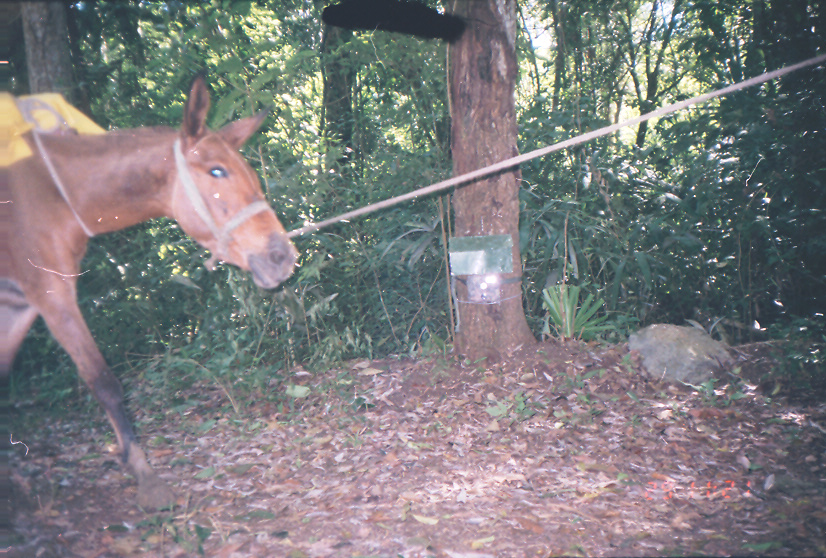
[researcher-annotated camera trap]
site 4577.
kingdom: Animalia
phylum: Chordata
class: Mammalia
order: Perissodactyla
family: Equidae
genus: Equus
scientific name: Equus ferus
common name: wild horse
Equus ferus (wild horse).